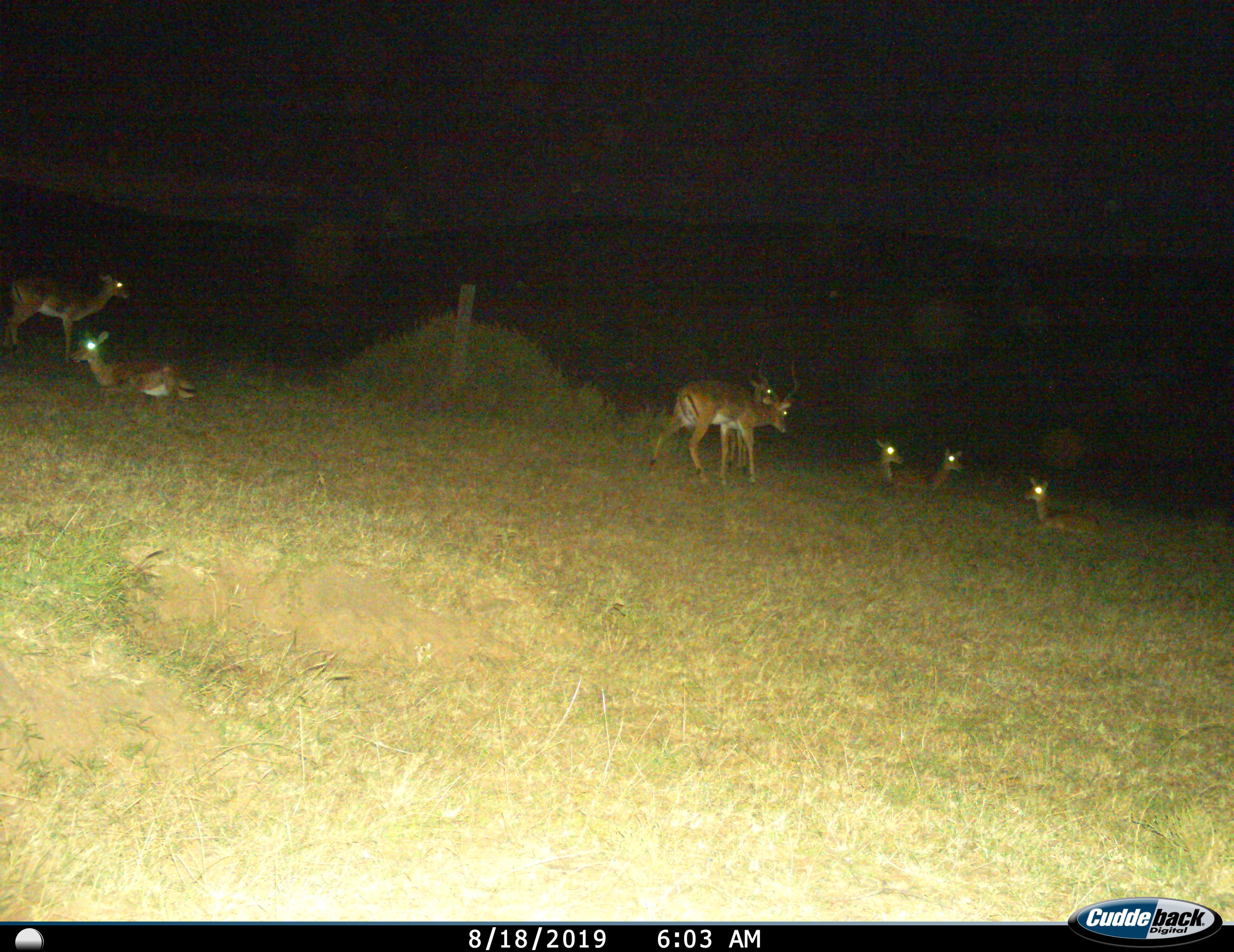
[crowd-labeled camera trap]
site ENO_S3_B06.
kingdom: Animalia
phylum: Chordata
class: Mammalia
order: Artiodactyla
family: Bovidae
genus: Aepyceros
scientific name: Aepyceros melampus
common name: impala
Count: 7.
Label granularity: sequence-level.